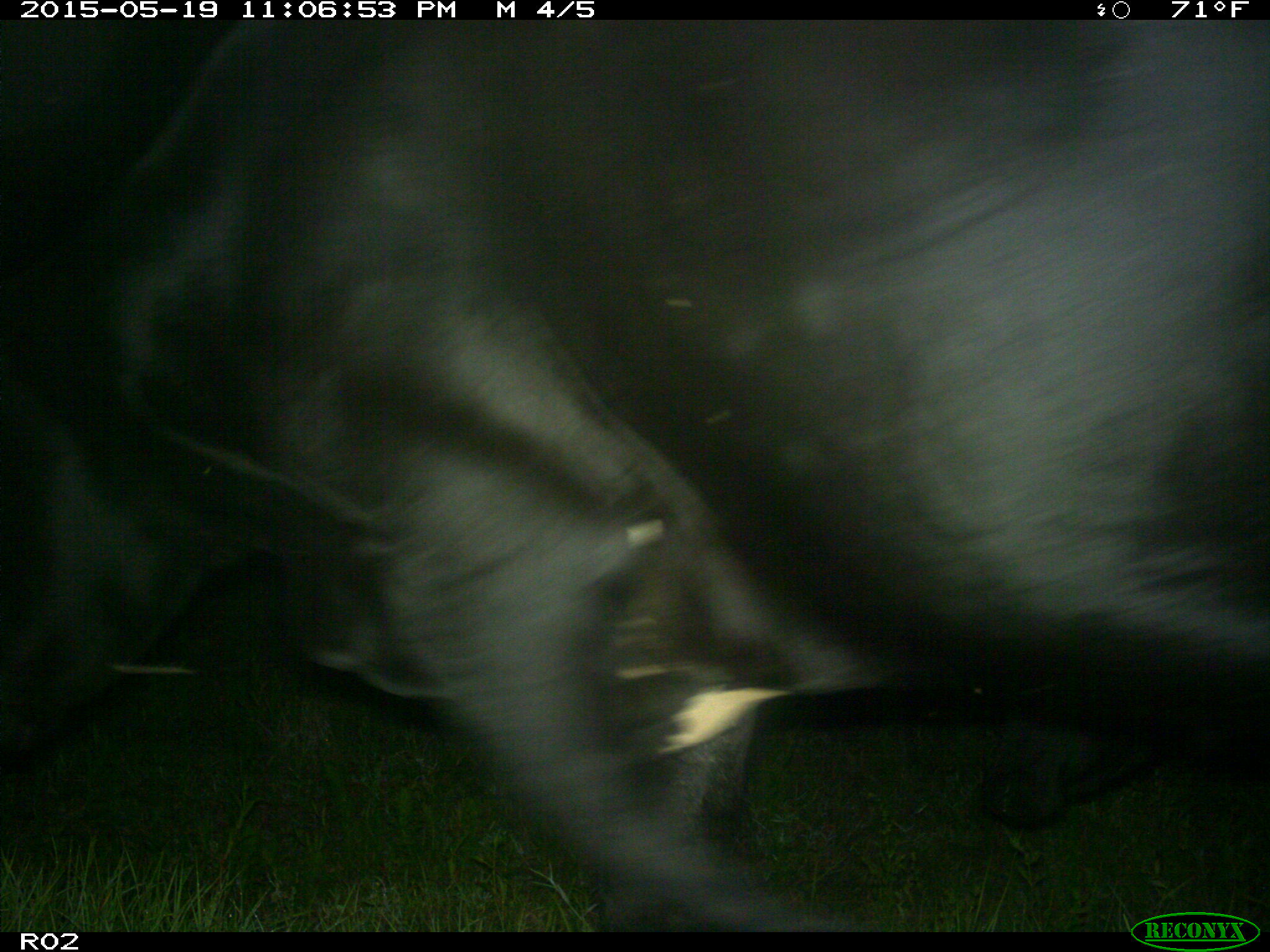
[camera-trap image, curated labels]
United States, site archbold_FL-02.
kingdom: Animalia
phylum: Chordata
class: Mammalia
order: Artiodactyla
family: Bovidae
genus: Bos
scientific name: Bos taurus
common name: domestic cow